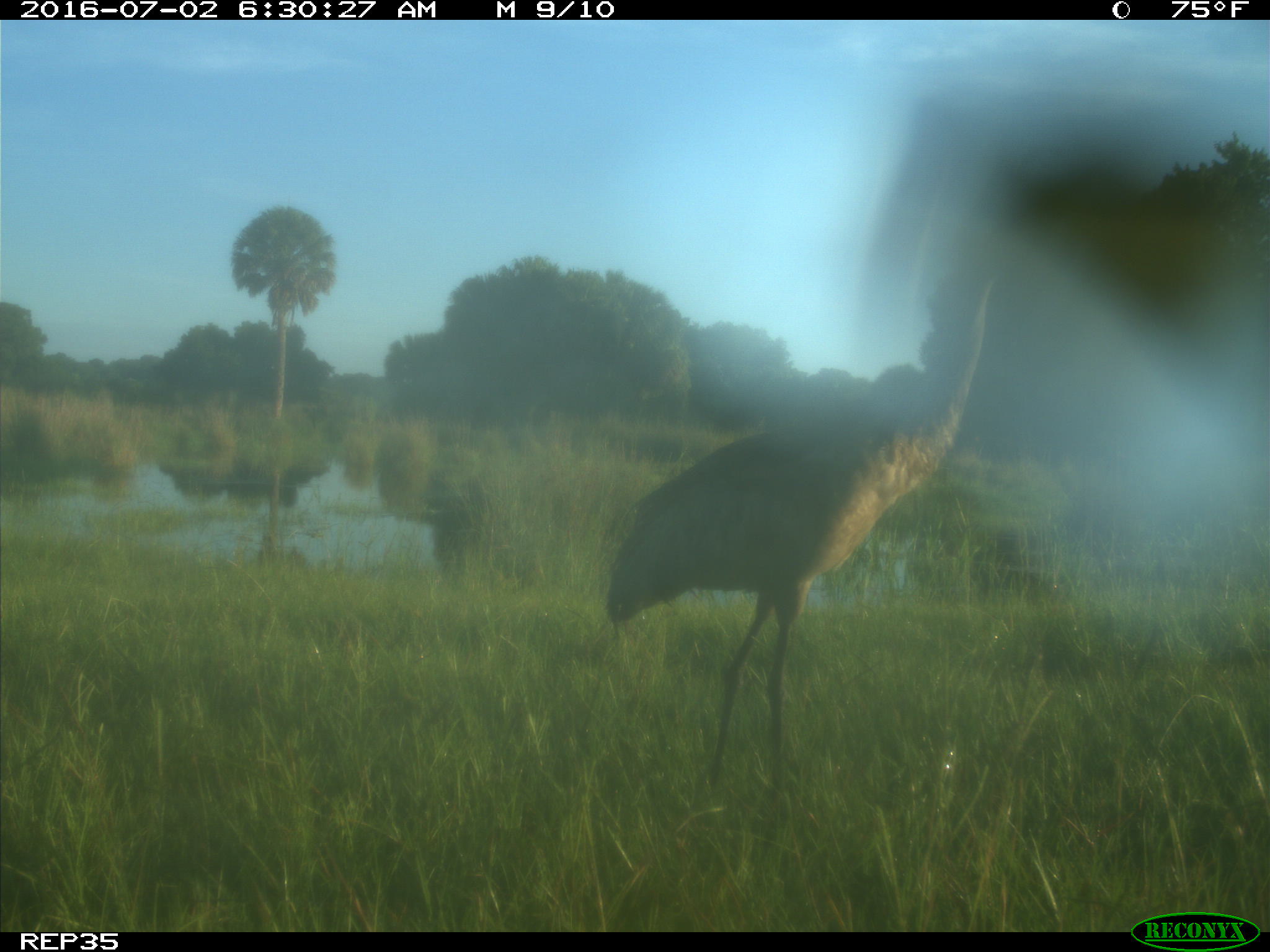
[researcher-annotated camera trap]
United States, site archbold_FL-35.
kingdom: Animalia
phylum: Chordata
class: Aves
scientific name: Aves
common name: birds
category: unidentified bird